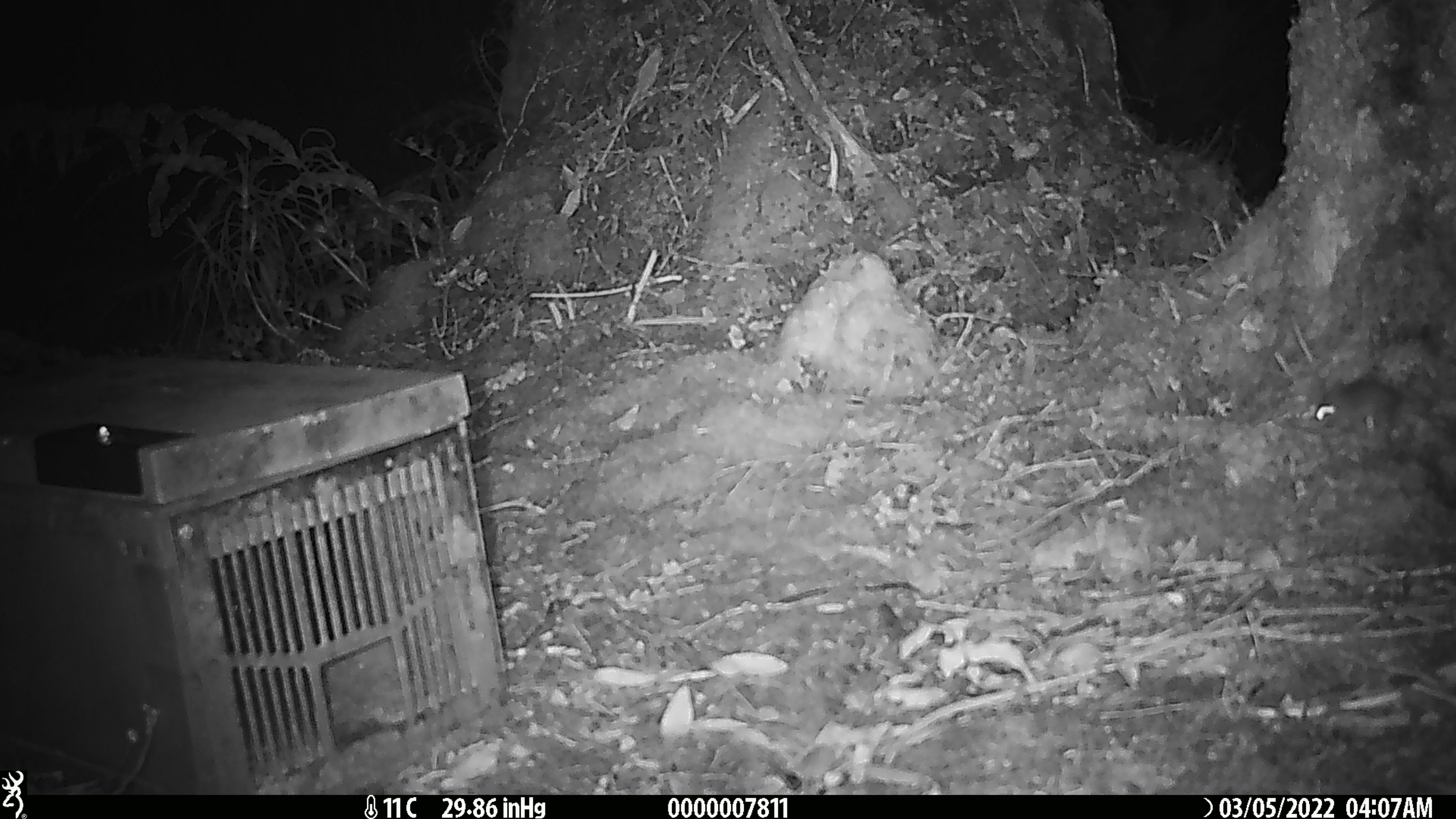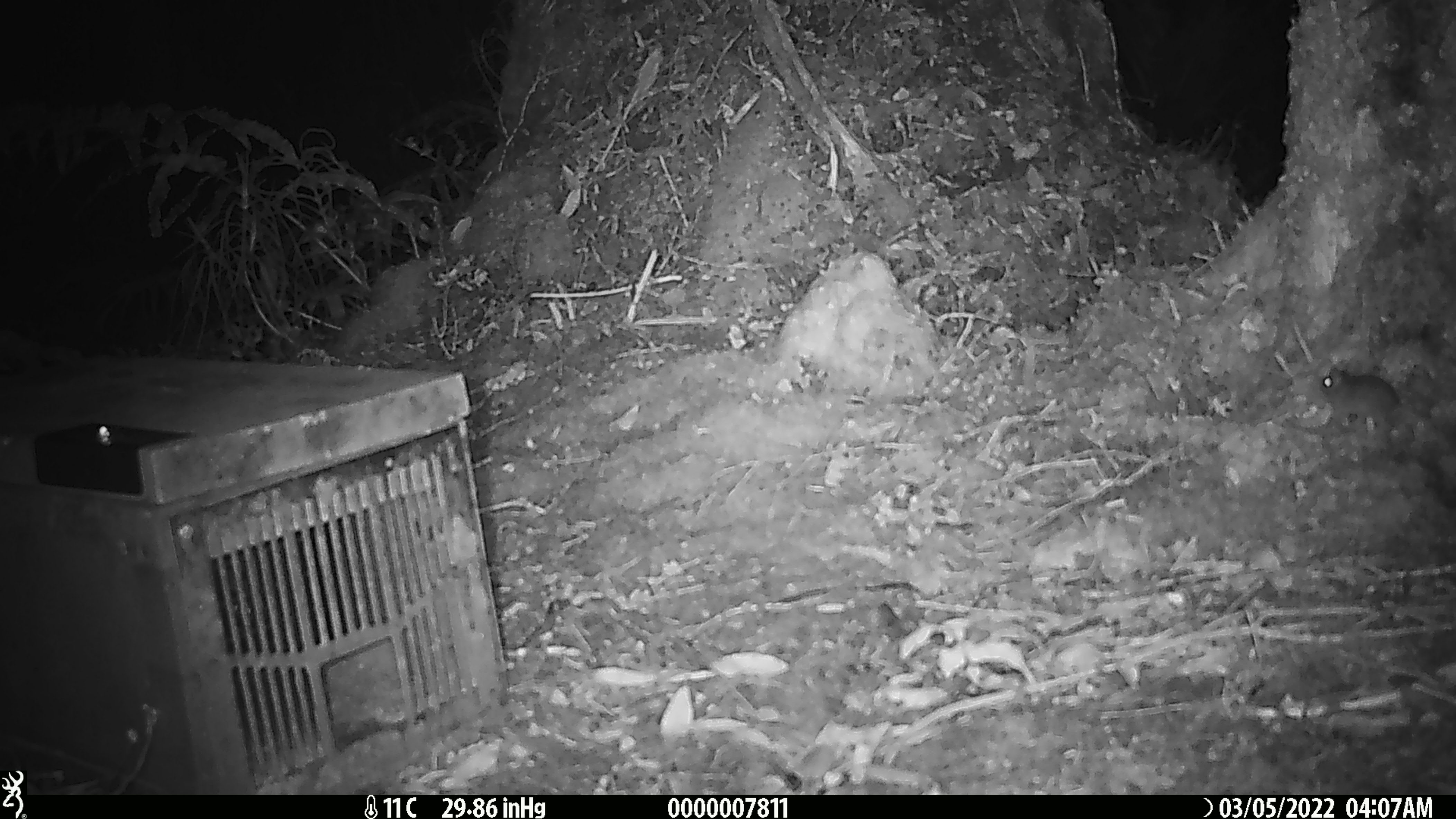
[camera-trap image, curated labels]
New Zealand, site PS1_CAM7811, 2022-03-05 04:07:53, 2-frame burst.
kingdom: Animalia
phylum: Chordata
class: Mammalia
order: Rodentia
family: Muridae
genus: Mus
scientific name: Mus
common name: mouse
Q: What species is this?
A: Mouse (Mus).